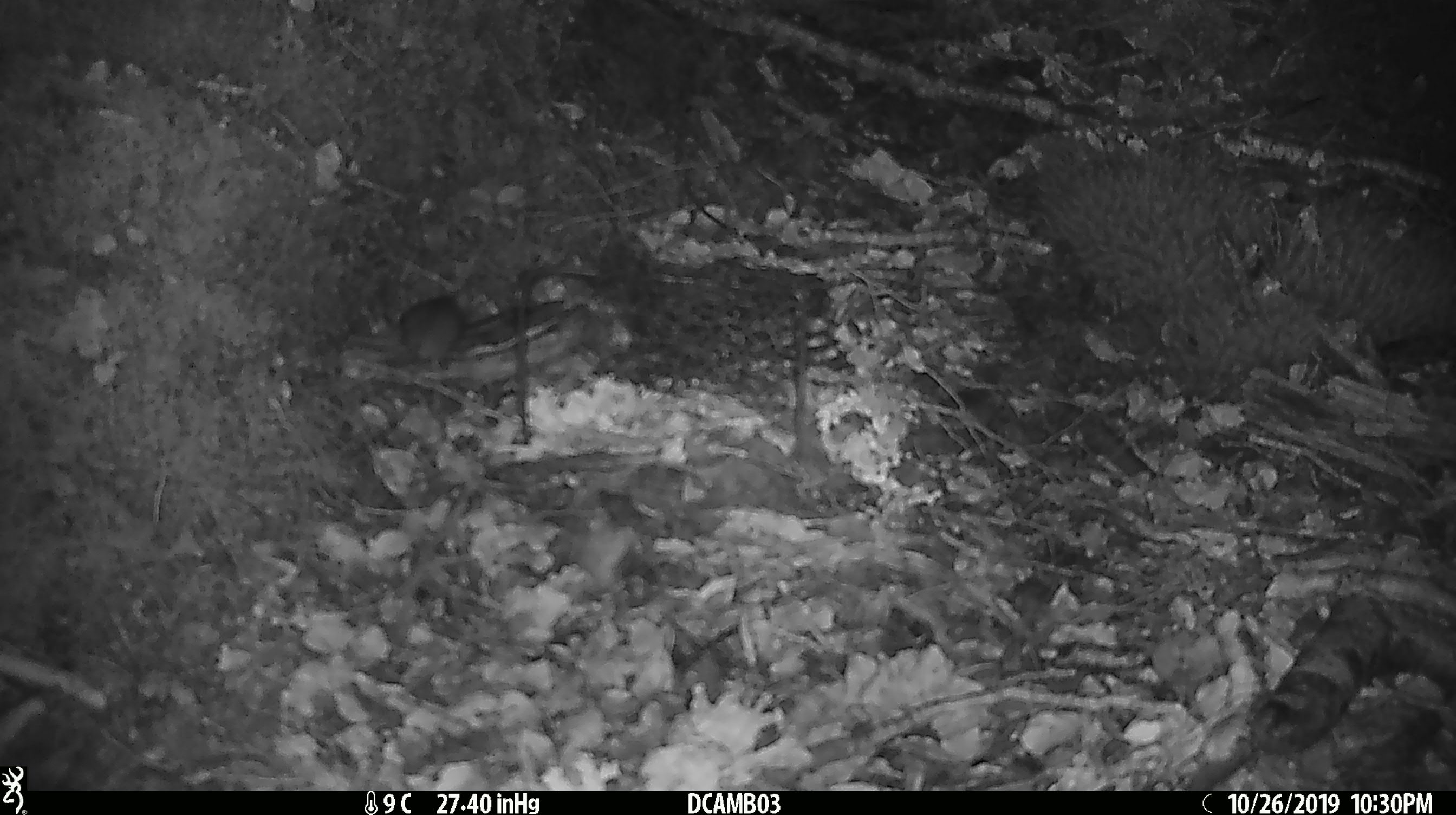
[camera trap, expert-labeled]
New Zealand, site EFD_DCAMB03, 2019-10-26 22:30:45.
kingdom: Animalia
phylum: Chordata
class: Mammalia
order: Rodentia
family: Muridae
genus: Mus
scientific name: Mus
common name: mouse